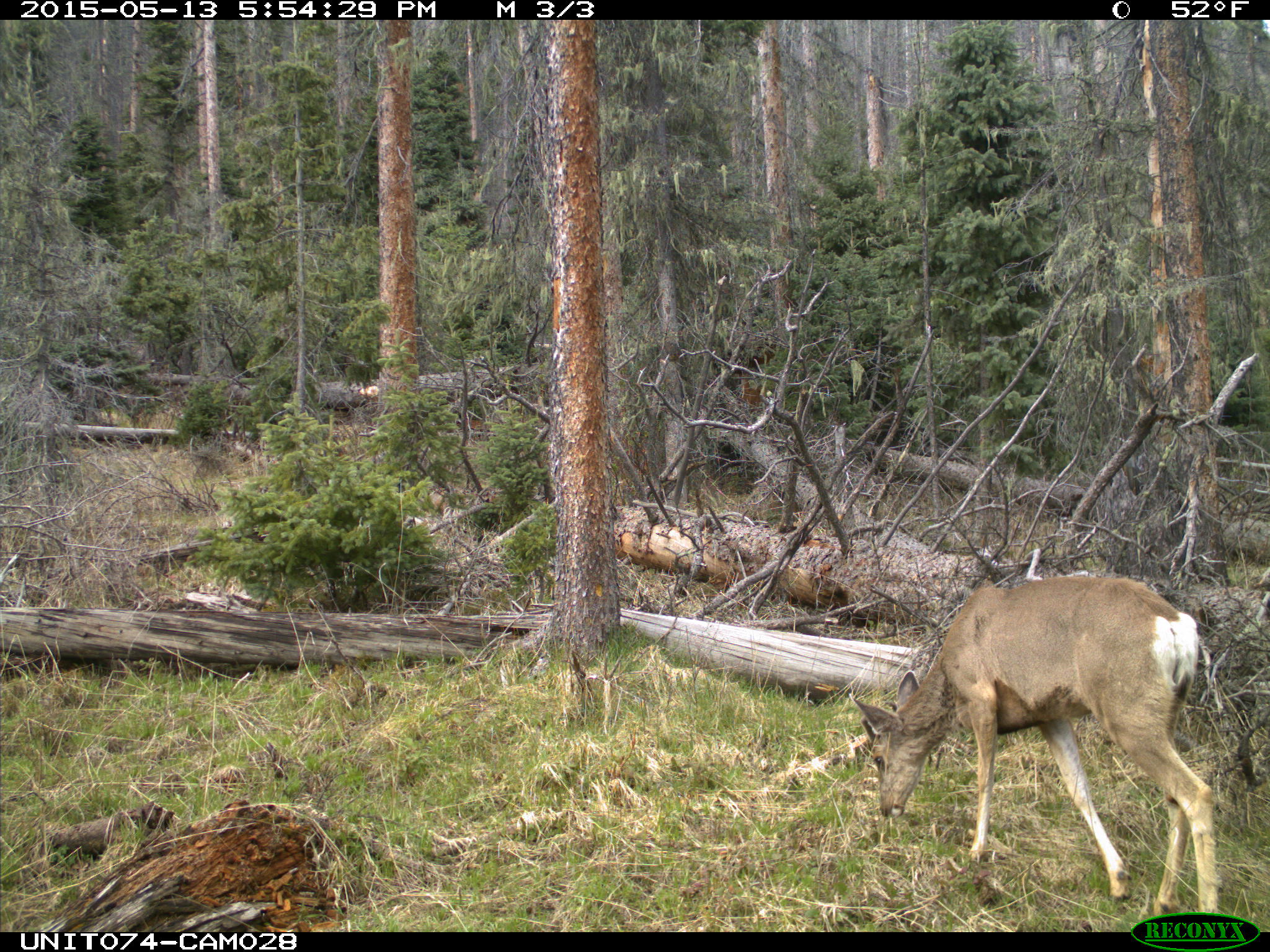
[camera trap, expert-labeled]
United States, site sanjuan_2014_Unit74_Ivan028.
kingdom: Animalia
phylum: Chordata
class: Mammalia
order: Artiodactyla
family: Cervidae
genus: Odocoileus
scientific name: Odocoileus hemionus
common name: mule deer